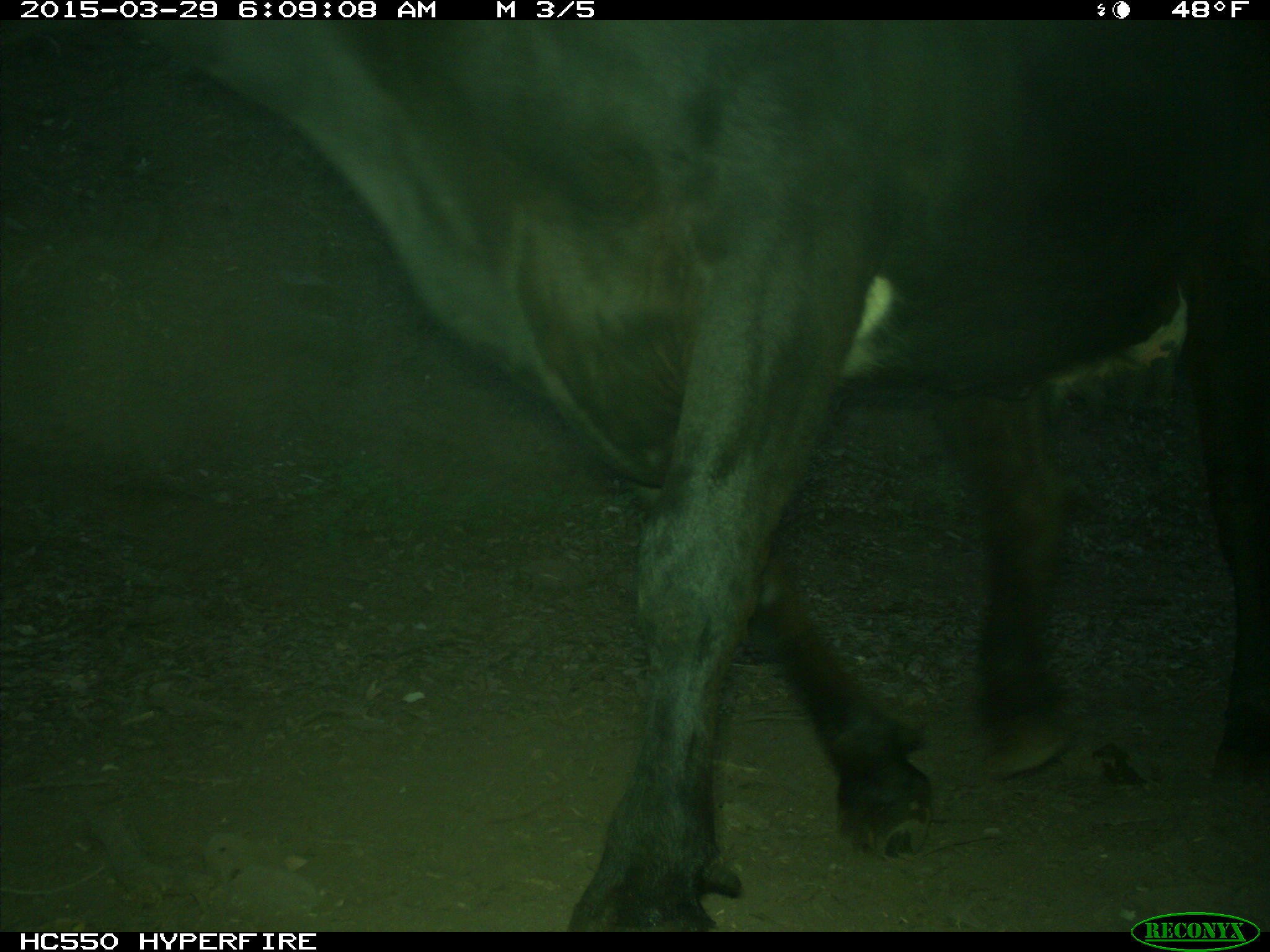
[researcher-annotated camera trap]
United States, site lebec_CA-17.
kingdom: Animalia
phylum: Chordata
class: Mammalia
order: Artiodactyla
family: Bovidae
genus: Bos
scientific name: Bos taurus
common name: domestic cow